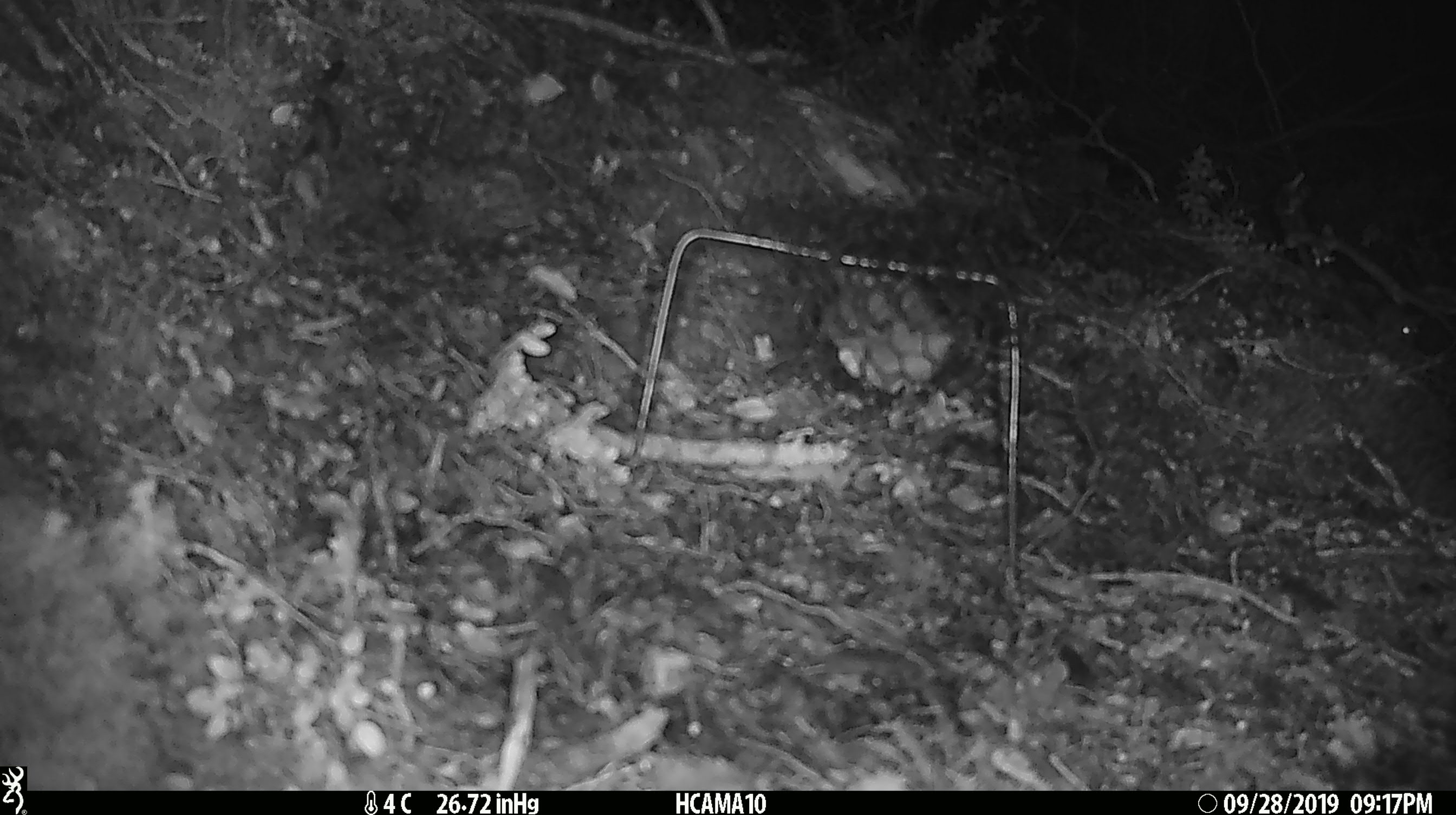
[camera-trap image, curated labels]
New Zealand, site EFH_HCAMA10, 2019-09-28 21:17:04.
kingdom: Animalia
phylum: Chordata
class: Mammalia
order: Rodentia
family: Muridae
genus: Mus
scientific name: Mus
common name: mouse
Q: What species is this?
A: Mouse (Mus).